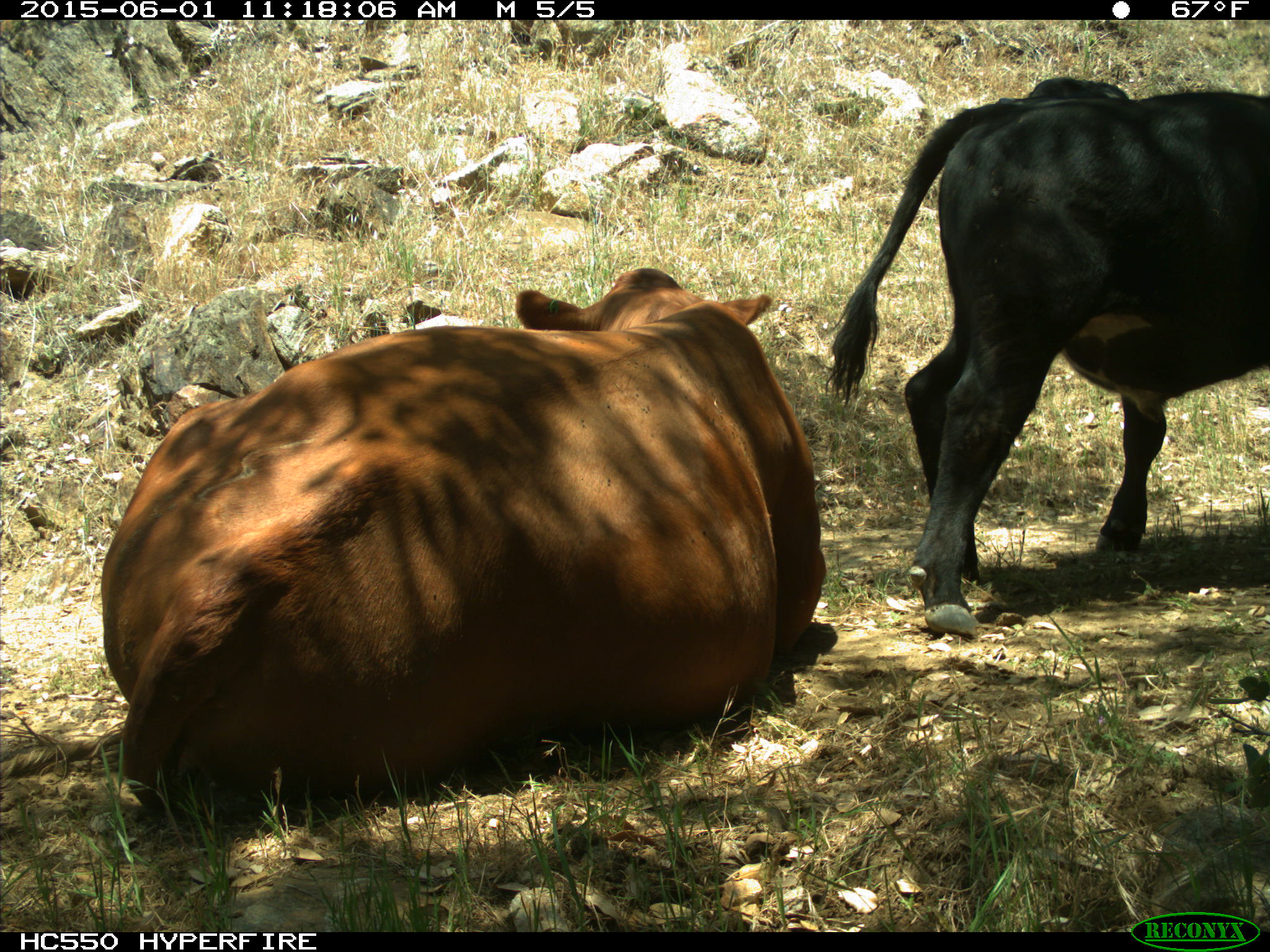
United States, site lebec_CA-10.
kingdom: Animalia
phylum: Chordata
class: Mammalia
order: Artiodactyla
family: Bovidae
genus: Bos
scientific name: Bos taurus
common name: domestic cow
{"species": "Bos taurus (domestic cow)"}